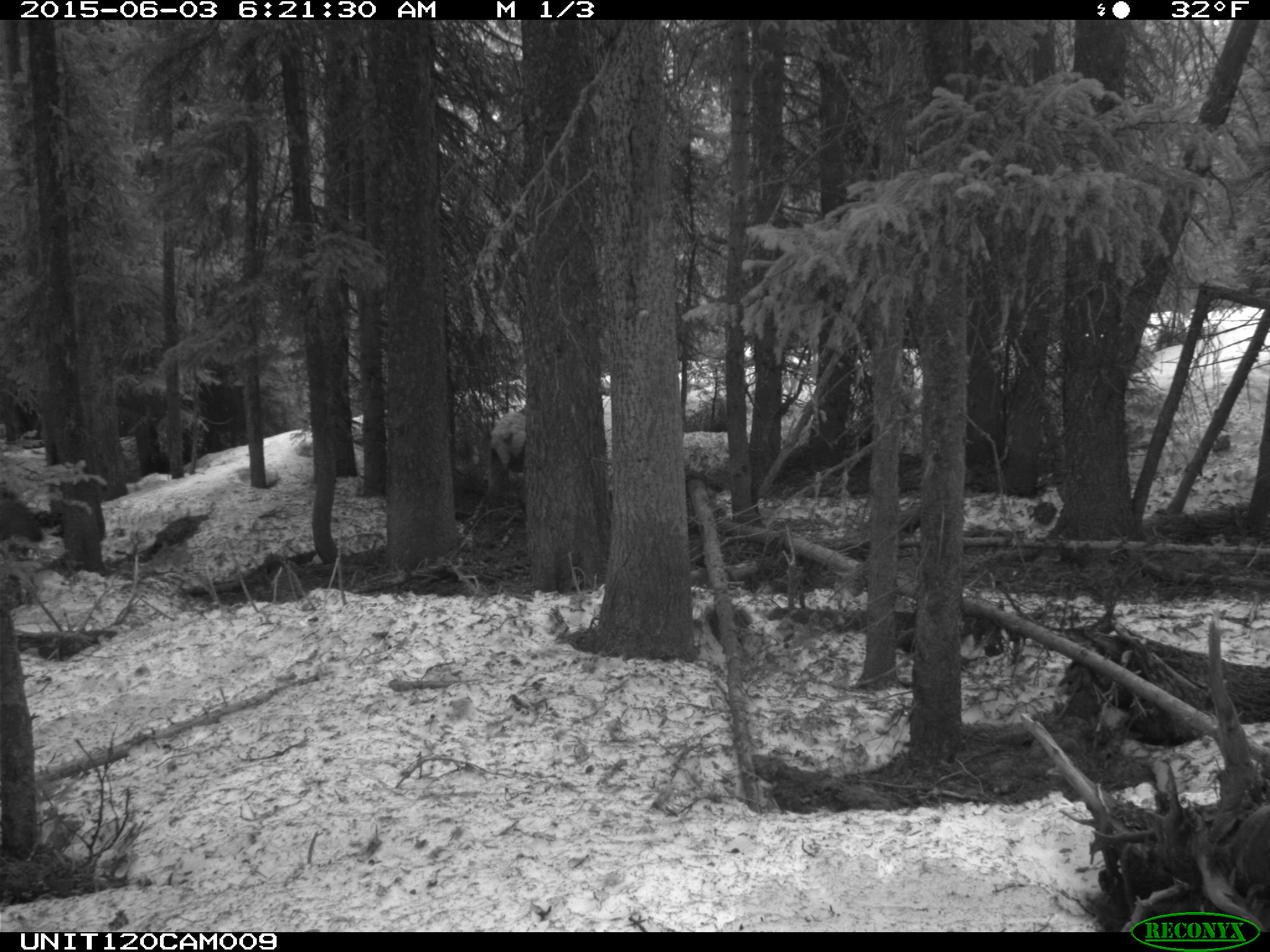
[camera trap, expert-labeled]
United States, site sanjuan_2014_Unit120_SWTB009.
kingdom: Animalia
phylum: Chordata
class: Mammalia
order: Artiodactyla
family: Cervidae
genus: Cervus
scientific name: Cervus elaphus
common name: red deer